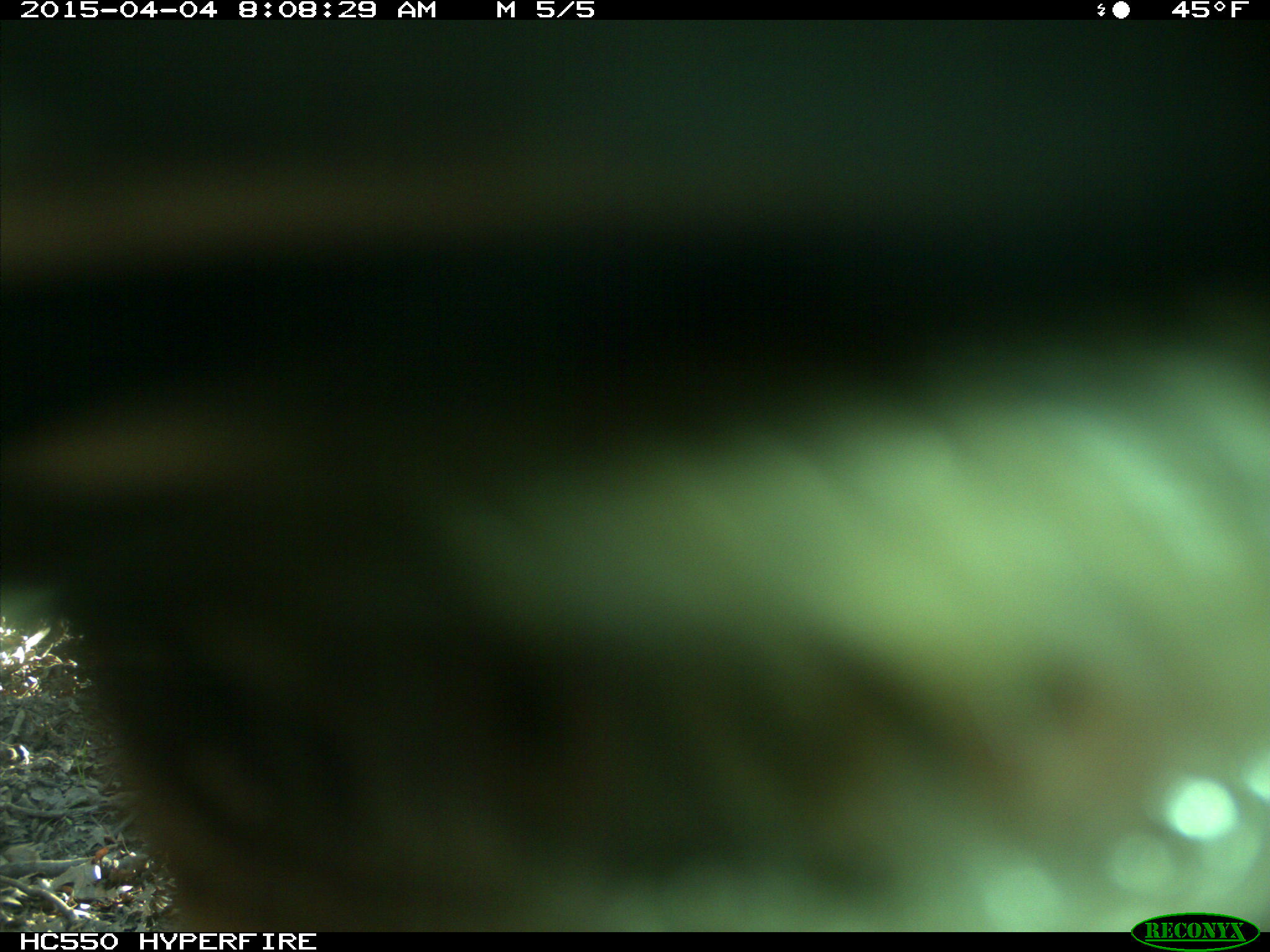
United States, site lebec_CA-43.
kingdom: Animalia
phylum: Chordata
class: Mammalia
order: Artiodactyla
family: Bovidae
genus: Bos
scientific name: Bos taurus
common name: domestic cow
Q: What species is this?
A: Bos taurus (domestic cow).